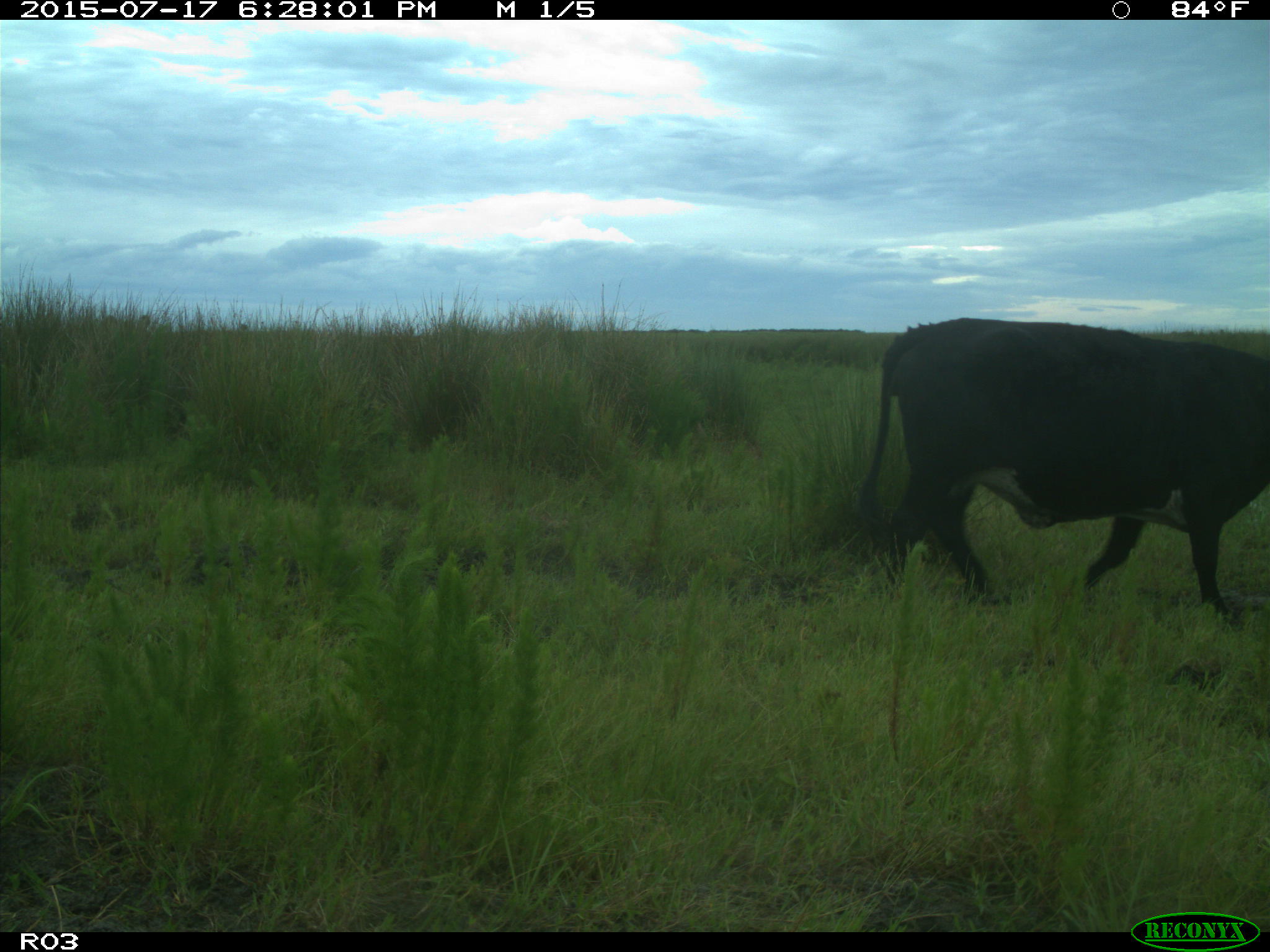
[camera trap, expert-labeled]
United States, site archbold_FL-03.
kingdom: Animalia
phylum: Chordata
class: Mammalia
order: Artiodactyla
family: Bovidae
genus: Bos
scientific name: Bos taurus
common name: domestic cow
Bos taurus (domestic cow).